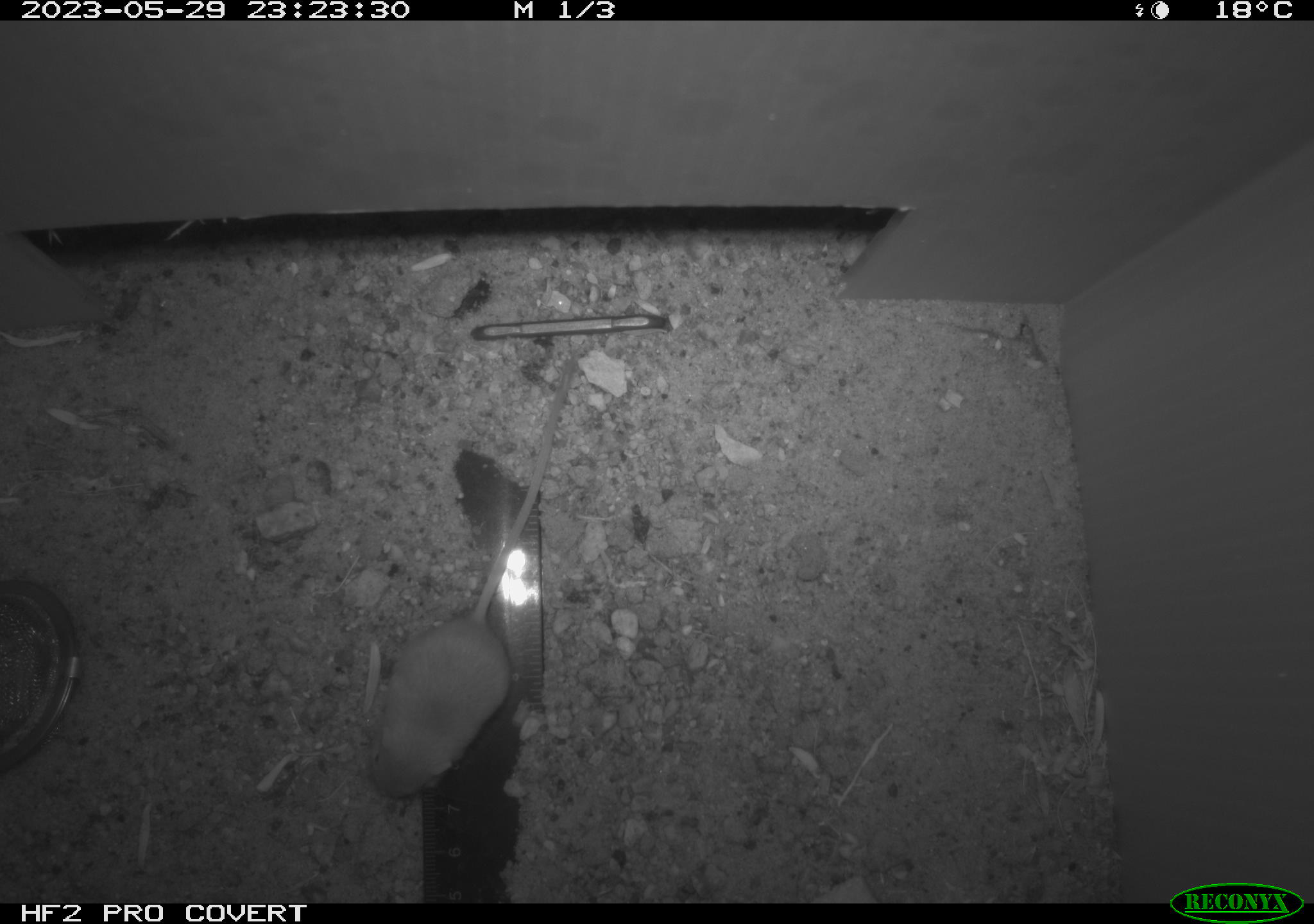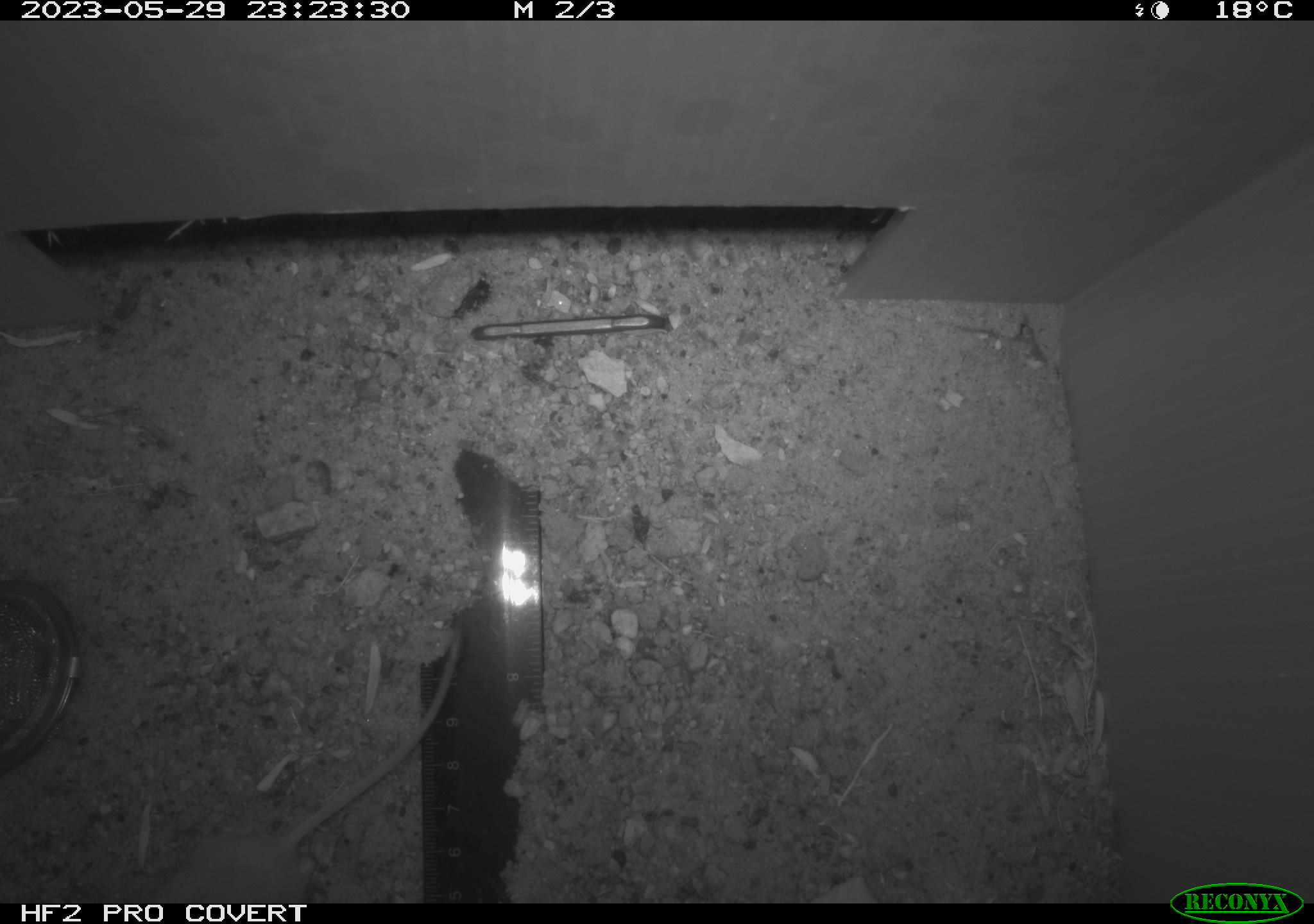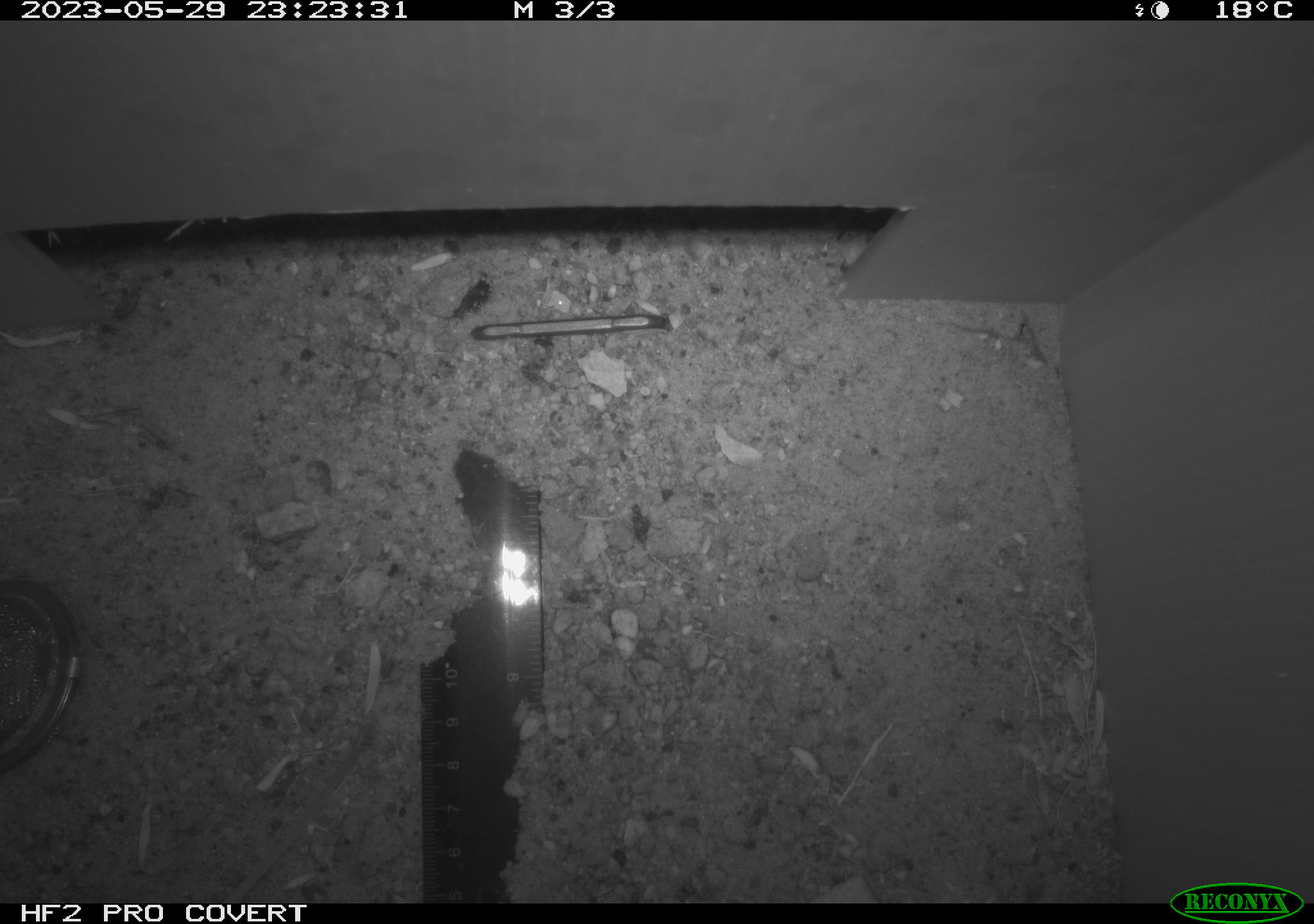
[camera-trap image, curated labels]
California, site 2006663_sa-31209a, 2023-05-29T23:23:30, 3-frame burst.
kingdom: Animalia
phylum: Chordata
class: Mammalia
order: Rodentia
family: Heteromyidae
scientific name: Heteromyidae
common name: kangaroo rats and pocket mice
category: heteromyidae family